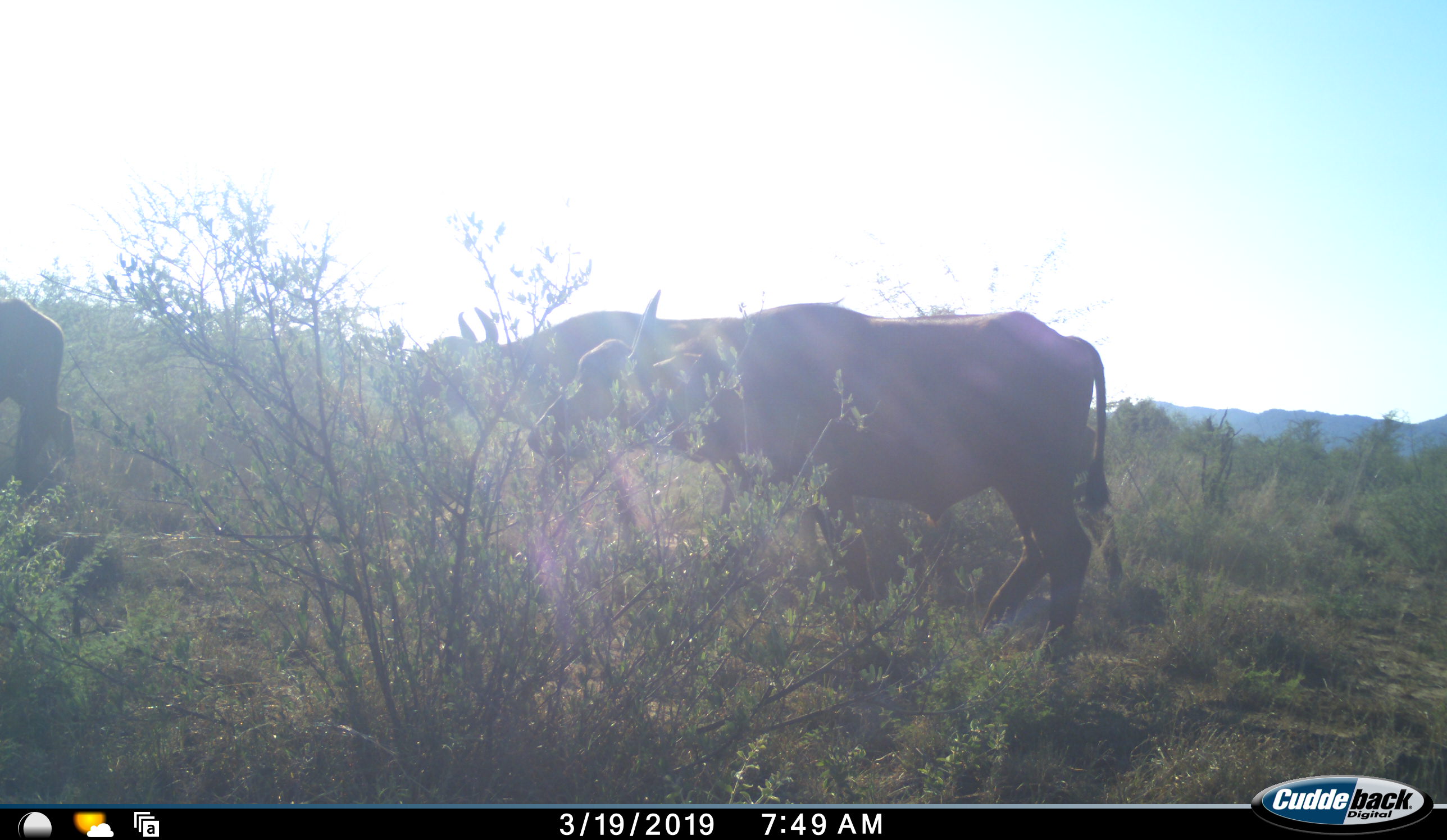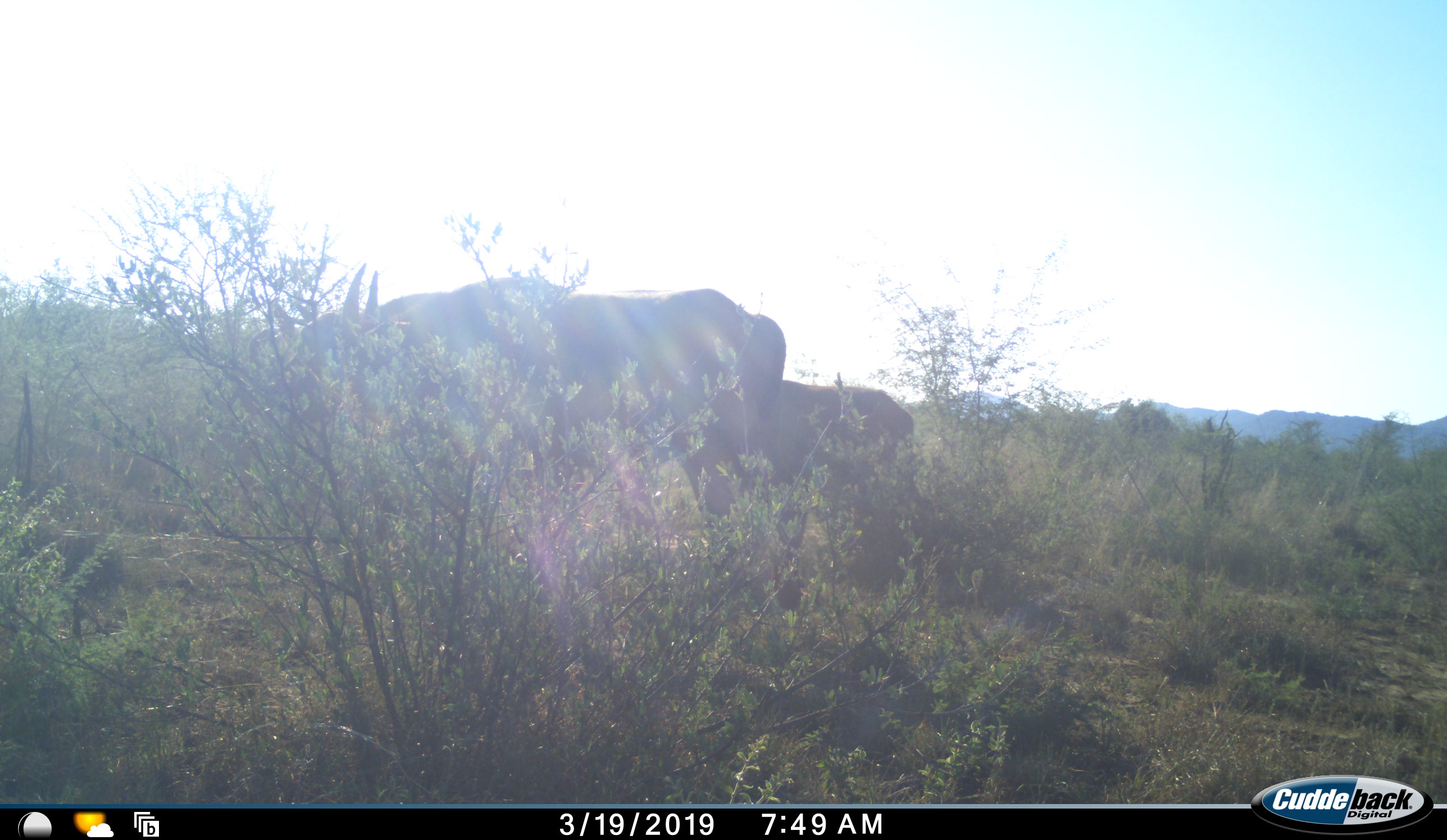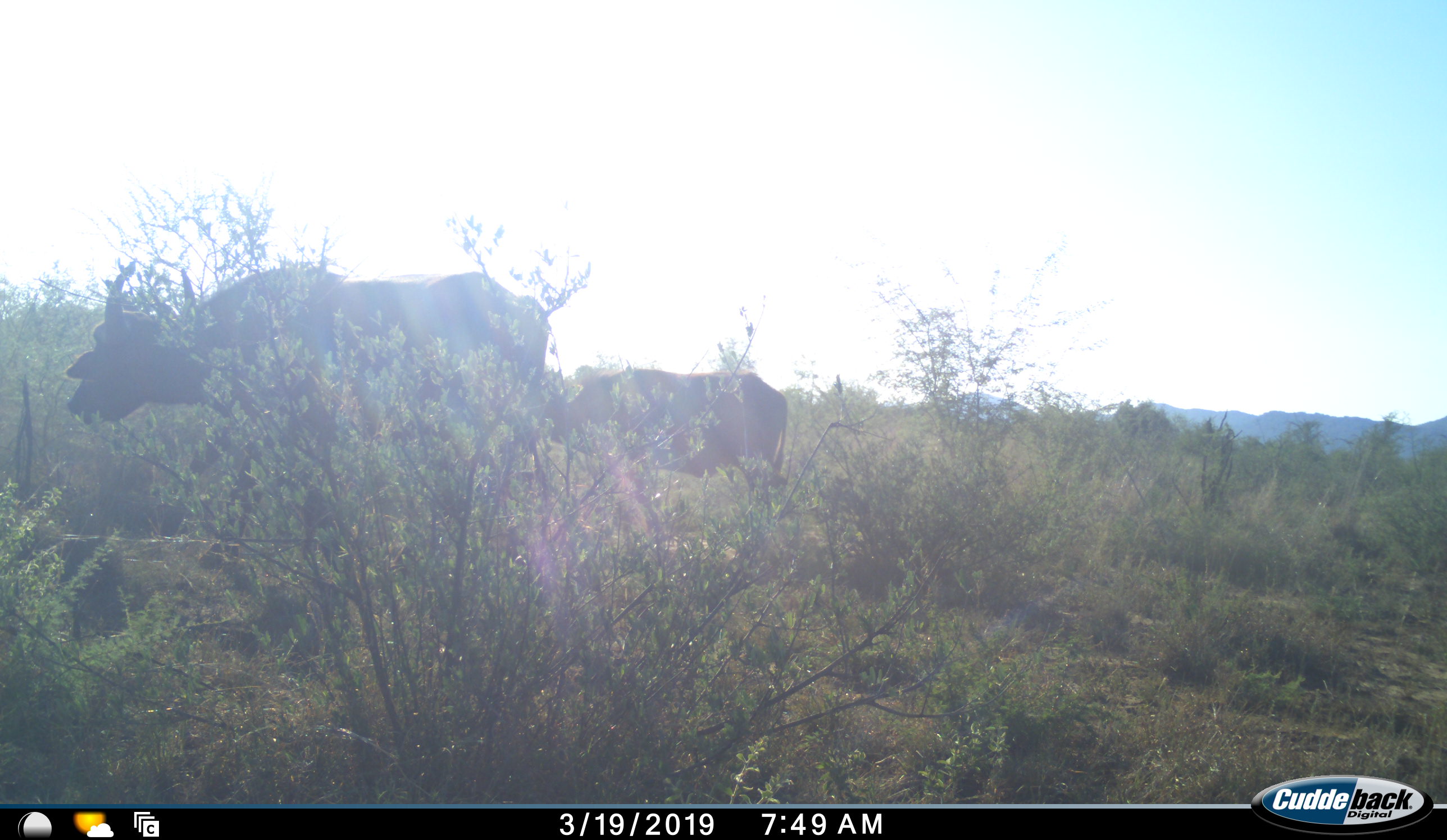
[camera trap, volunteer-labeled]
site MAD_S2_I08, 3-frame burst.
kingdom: Animalia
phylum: Chordata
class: Mammalia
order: Artiodactyla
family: Bovidae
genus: Syncerus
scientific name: Syncerus caffer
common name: african buffalo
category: buffalo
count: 4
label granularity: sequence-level